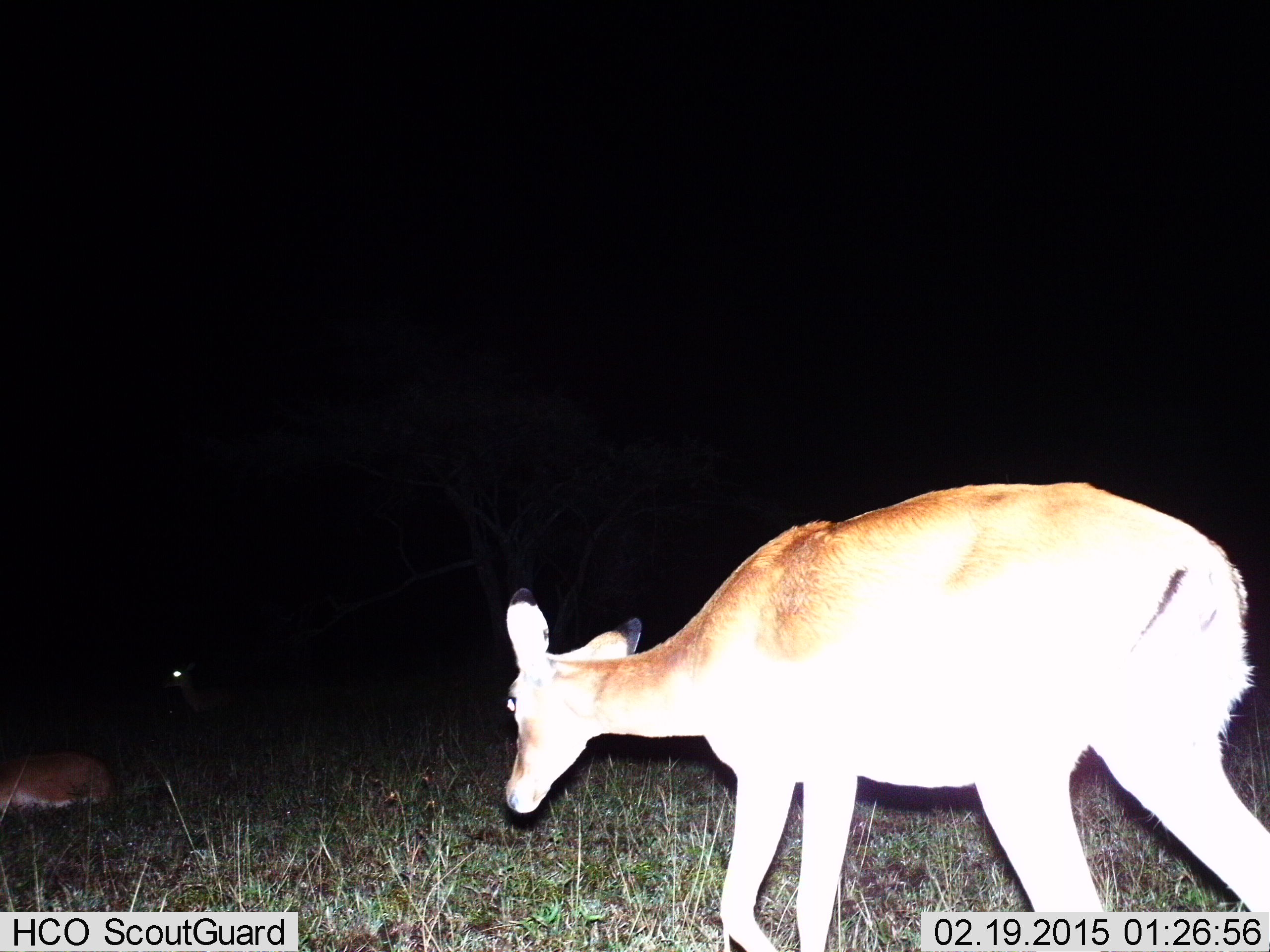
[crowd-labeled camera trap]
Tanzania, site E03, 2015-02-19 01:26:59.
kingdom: Animalia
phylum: Chordata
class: Mammalia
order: Artiodactyla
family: Bovidae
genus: Nanger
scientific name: Nanger granti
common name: grant's gazelle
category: gazellegrants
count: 2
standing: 78%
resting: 67%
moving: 22%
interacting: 0%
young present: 0%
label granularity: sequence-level